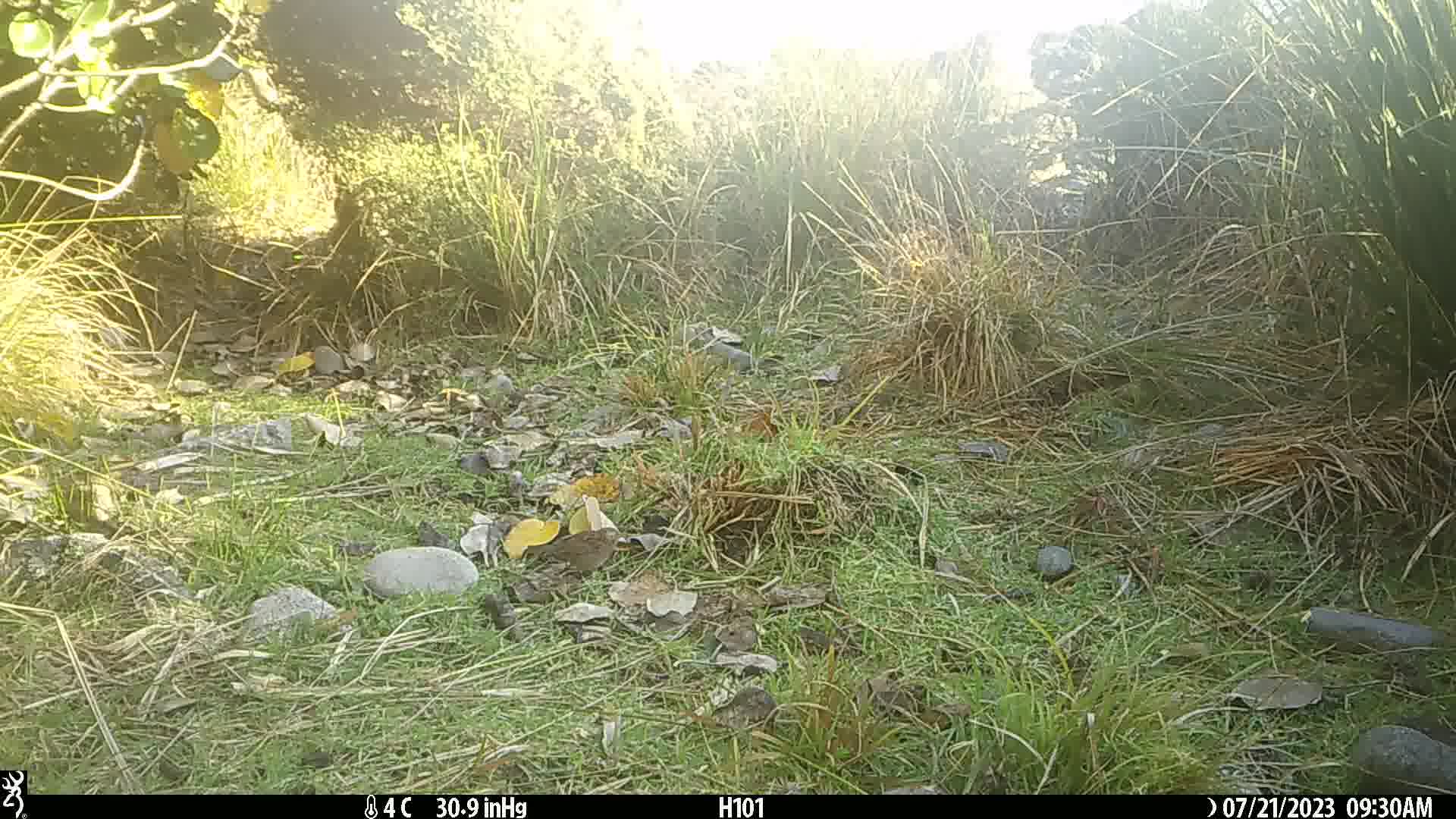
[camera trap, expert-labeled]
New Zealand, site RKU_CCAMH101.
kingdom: Animalia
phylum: Chordata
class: Aves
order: Passeriformes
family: Prunellidae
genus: Prunella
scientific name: Prunella modularis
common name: dunnock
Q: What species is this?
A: Dunnock (Prunella modularis).